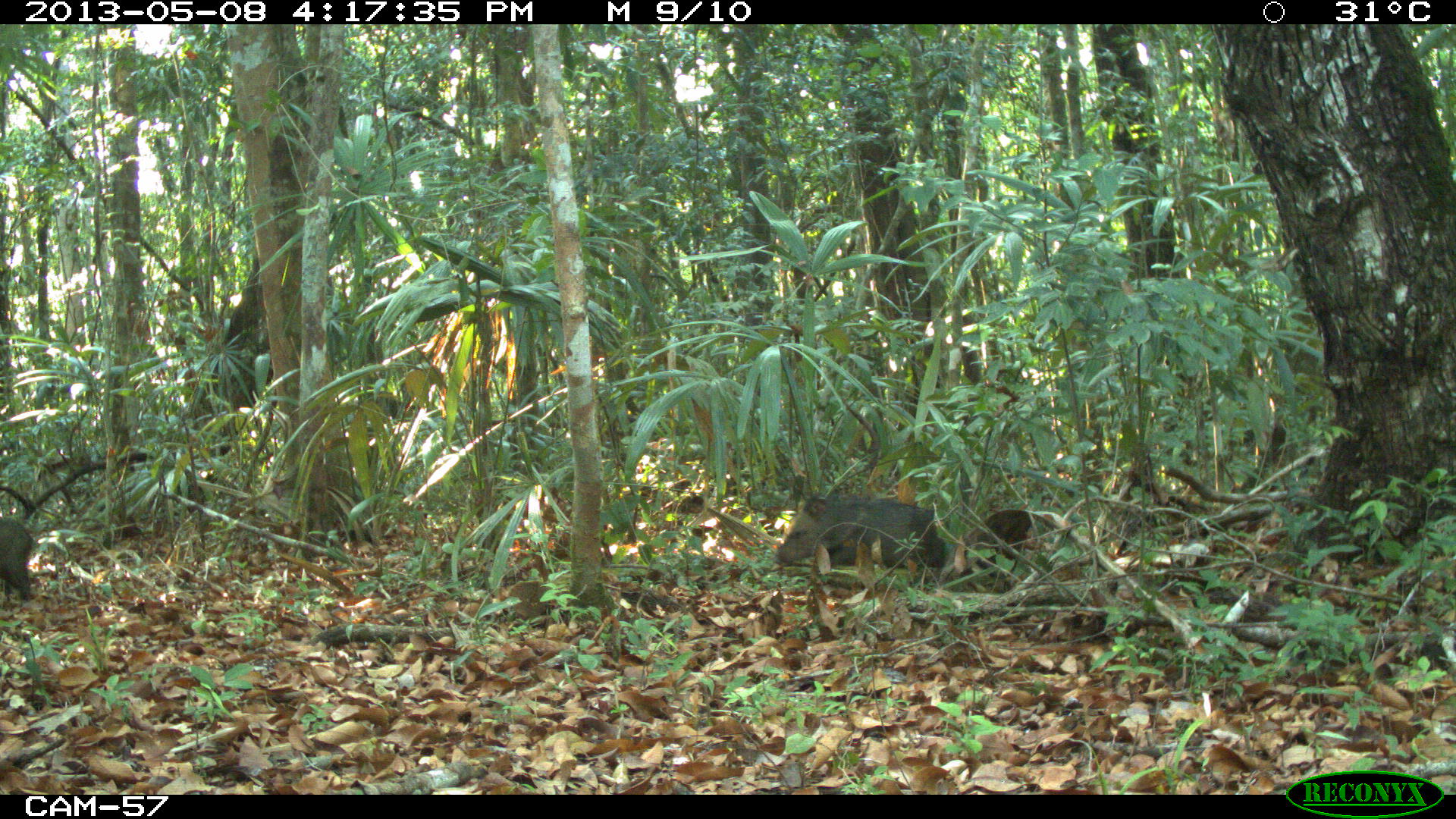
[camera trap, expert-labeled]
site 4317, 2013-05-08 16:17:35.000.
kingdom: Animalia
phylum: Chordata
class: Mammalia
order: Artiodactyla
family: Tayassuidae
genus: Pecari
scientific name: Pecari tajacu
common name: collared peccary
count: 4